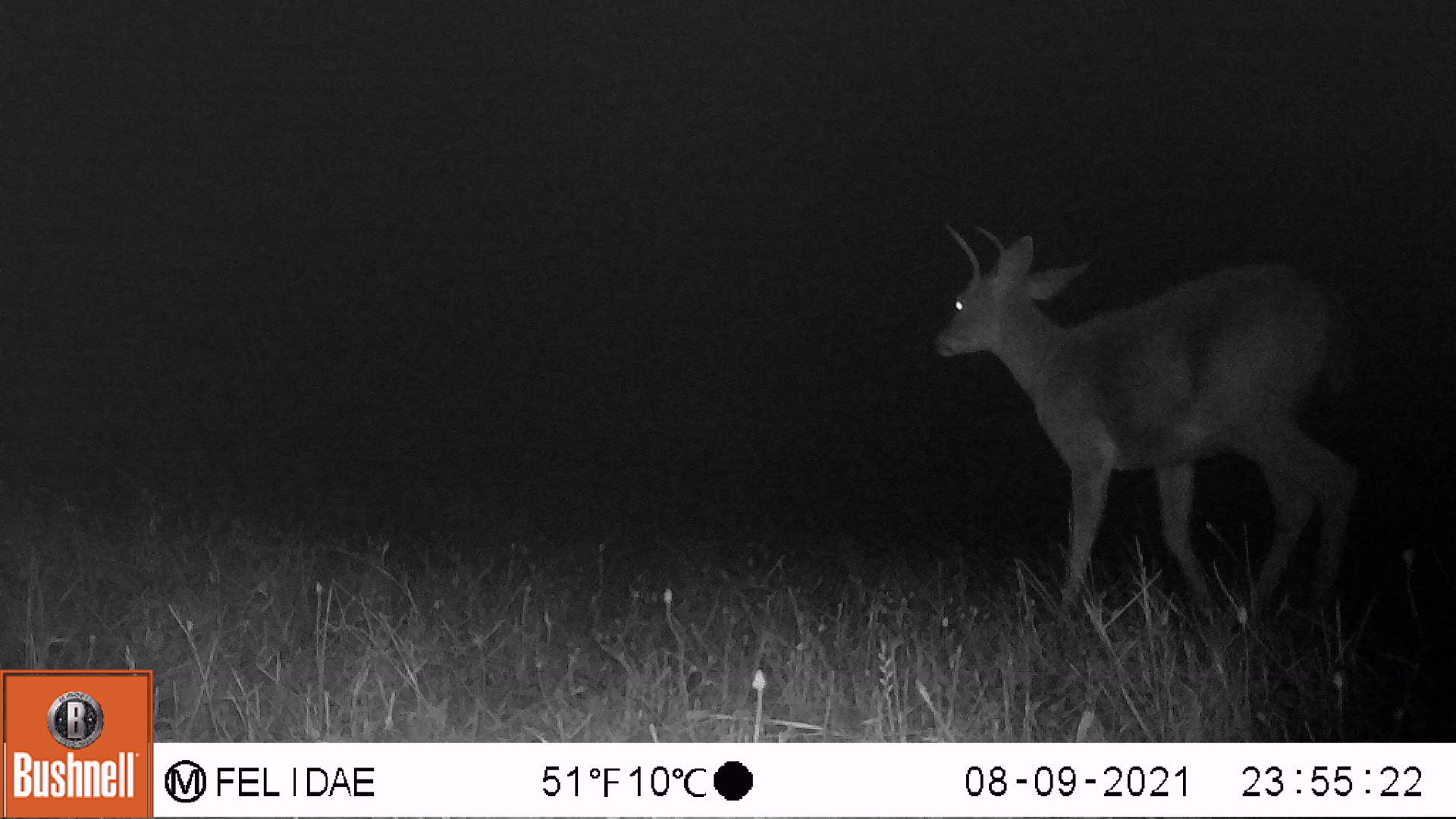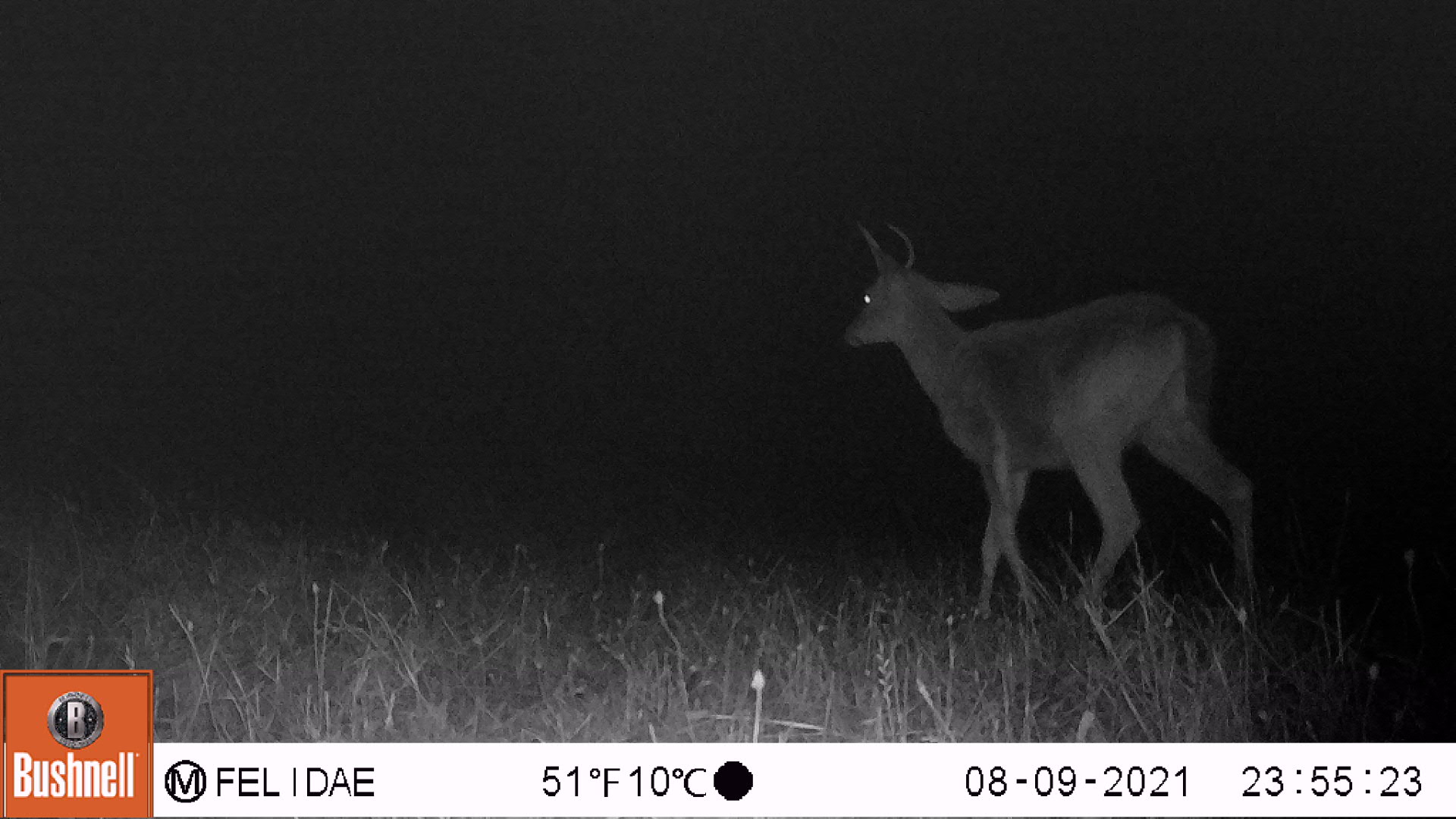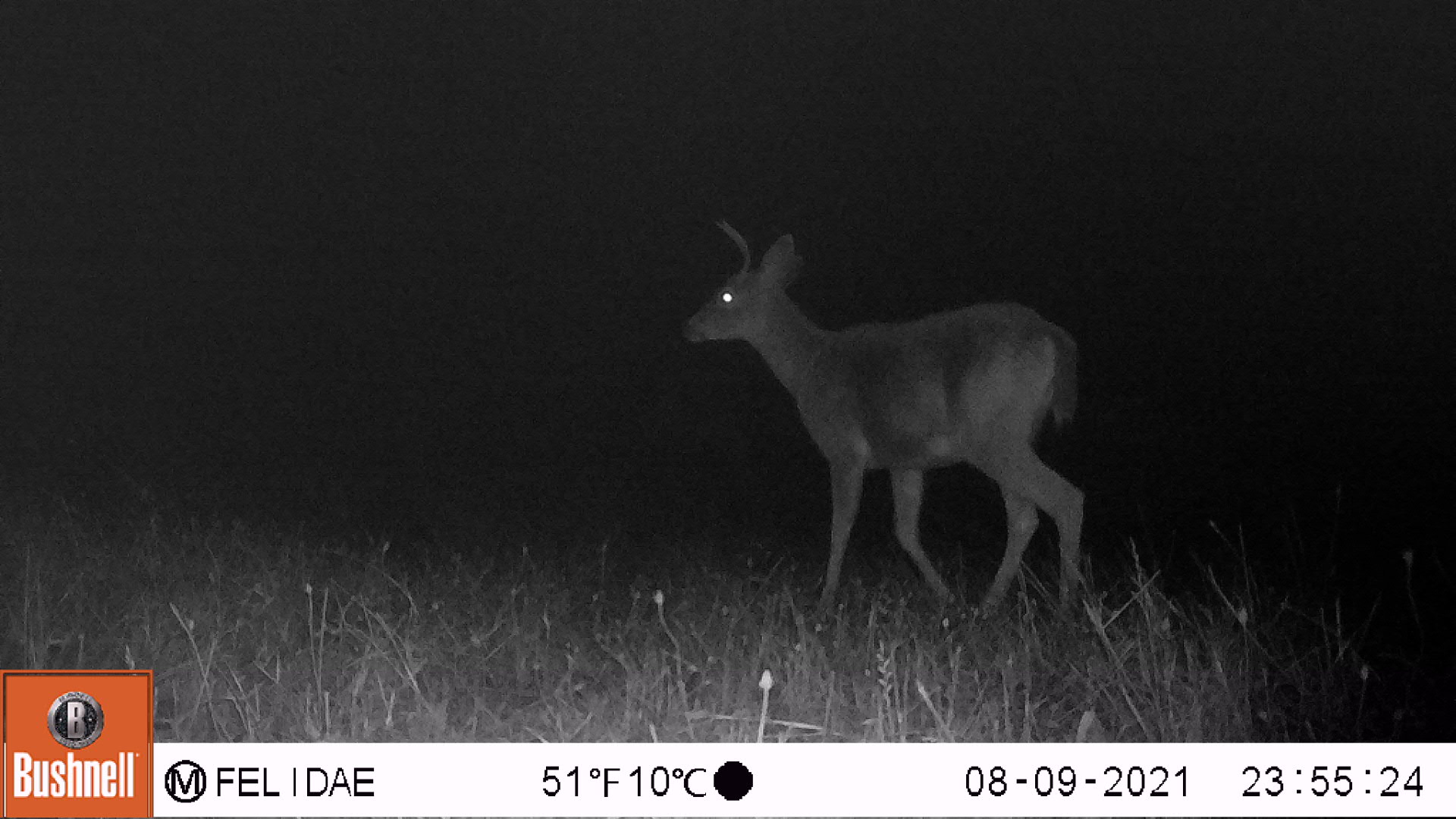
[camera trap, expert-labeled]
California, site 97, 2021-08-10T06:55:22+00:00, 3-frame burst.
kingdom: Animalia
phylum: Chordata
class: Mammalia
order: Artiodactyla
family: Cervidae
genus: Odocoileus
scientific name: Odocoileus hemionus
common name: mule deer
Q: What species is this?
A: Mule deer (Odocoileus hemionus).